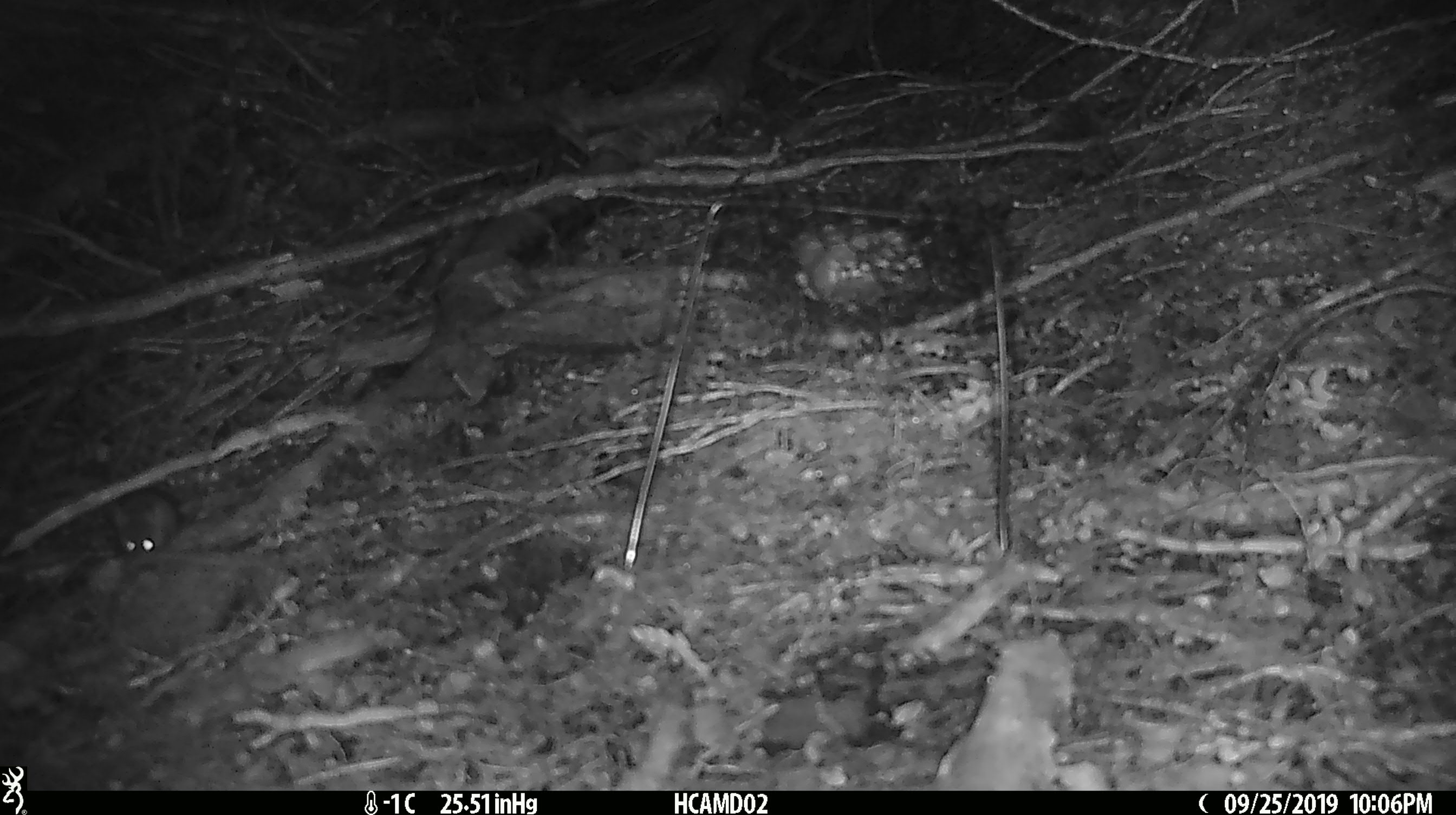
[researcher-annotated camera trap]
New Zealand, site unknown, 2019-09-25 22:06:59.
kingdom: Animalia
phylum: Chordata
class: Mammalia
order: Rodentia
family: Muridae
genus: Mus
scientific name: Mus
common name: mouse